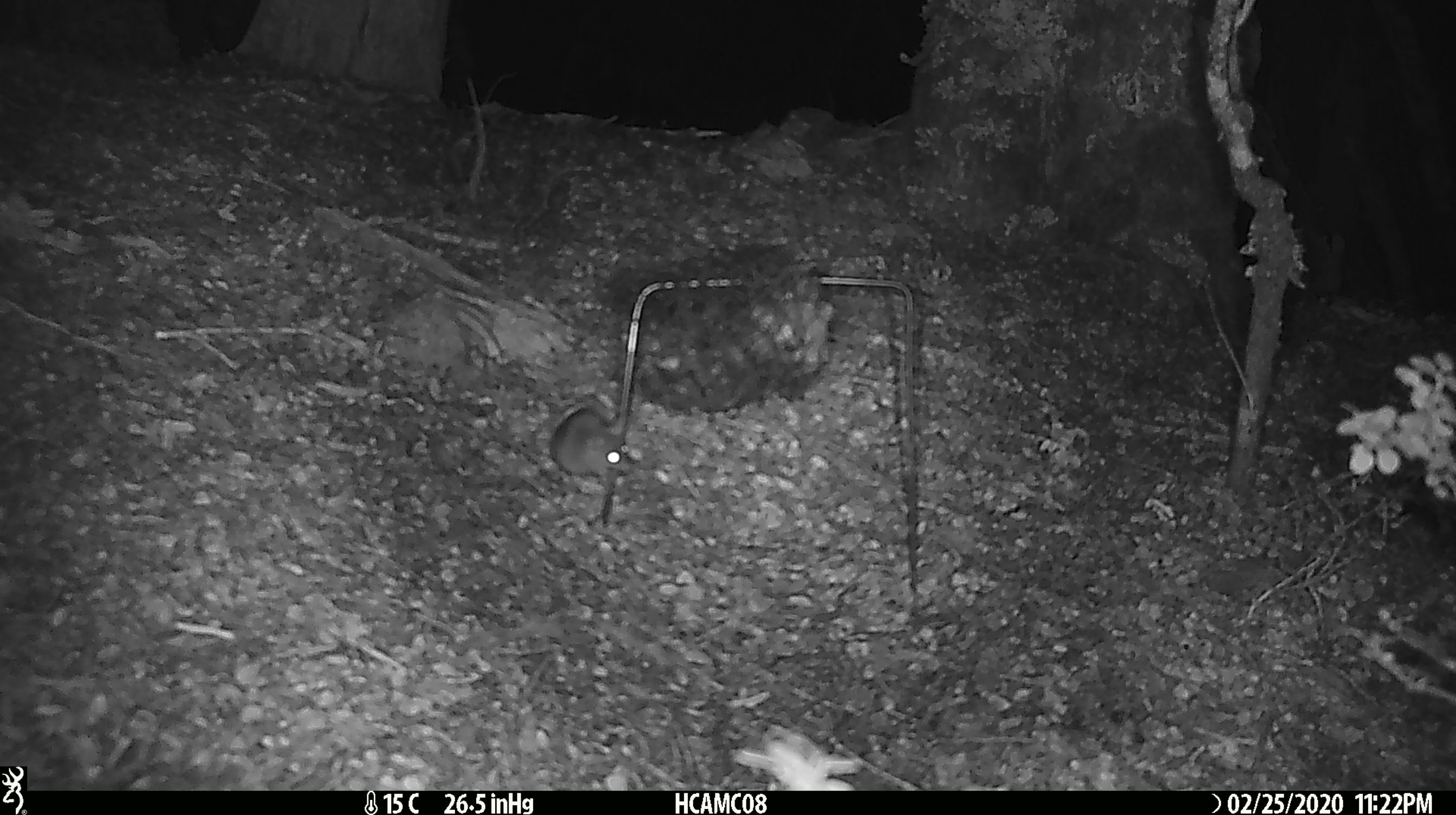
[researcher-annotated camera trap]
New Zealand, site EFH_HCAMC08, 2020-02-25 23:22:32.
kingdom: Animalia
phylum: Chordata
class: Mammalia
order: Rodentia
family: Muridae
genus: Mus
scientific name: Mus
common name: mouse